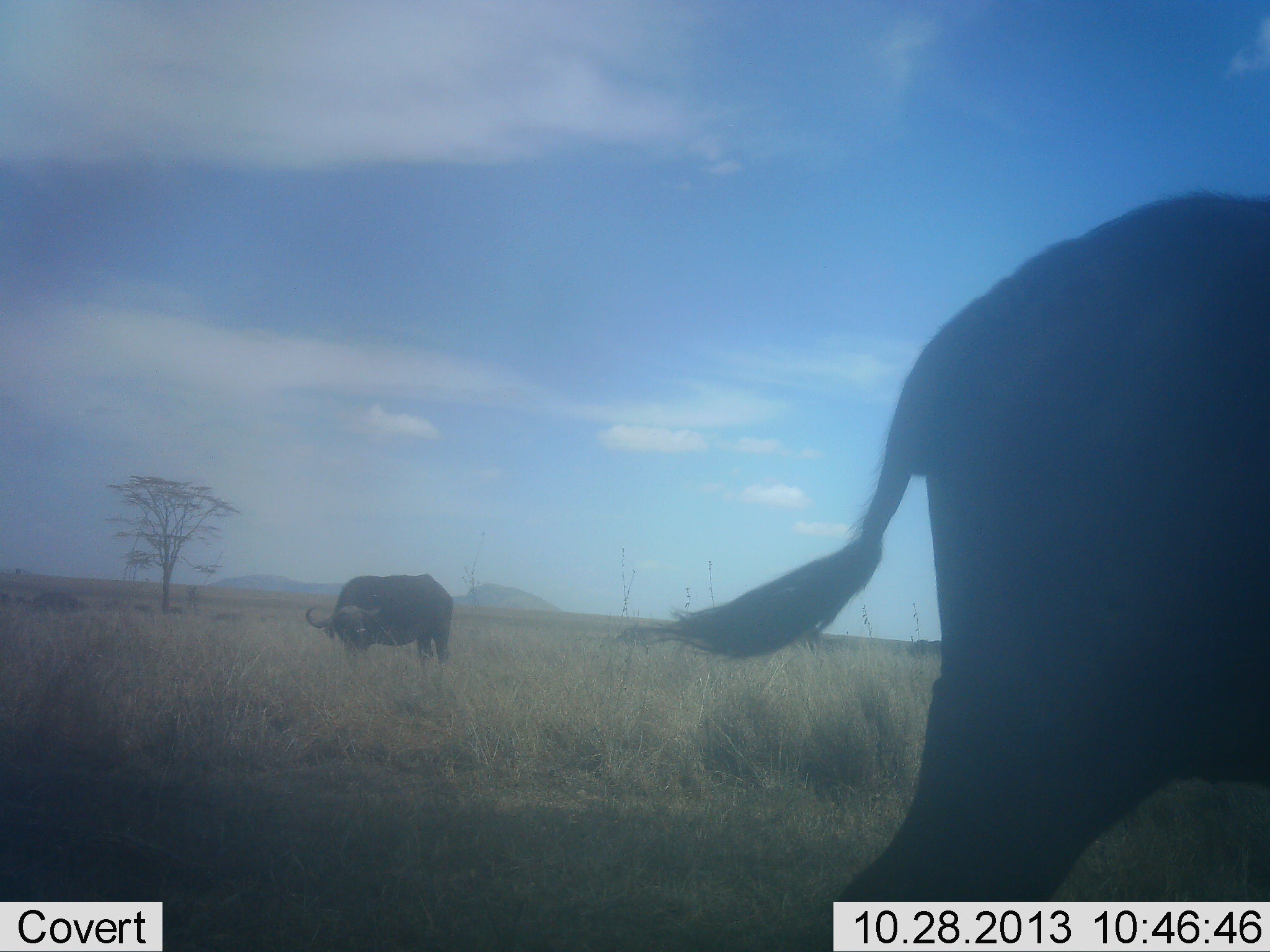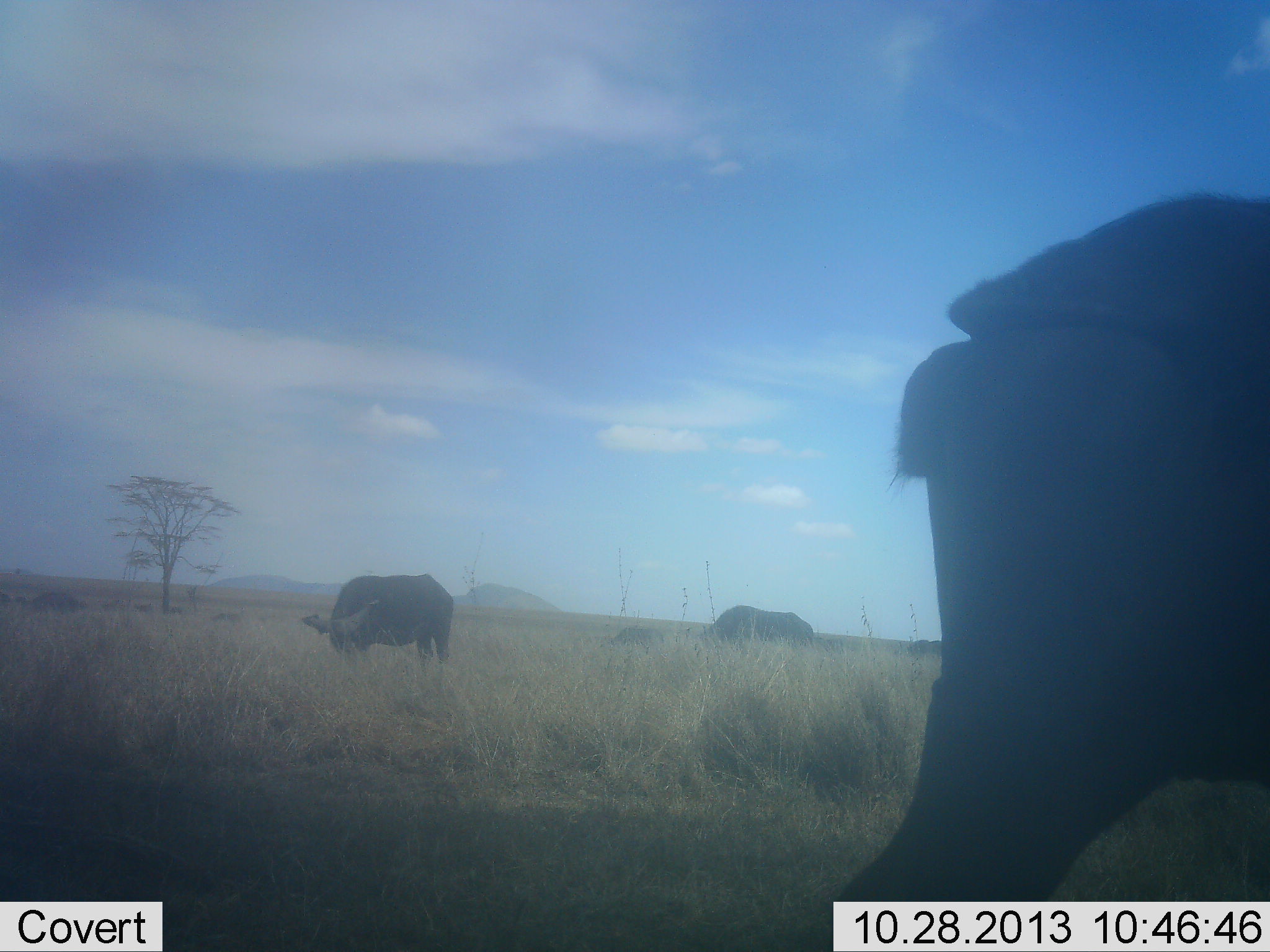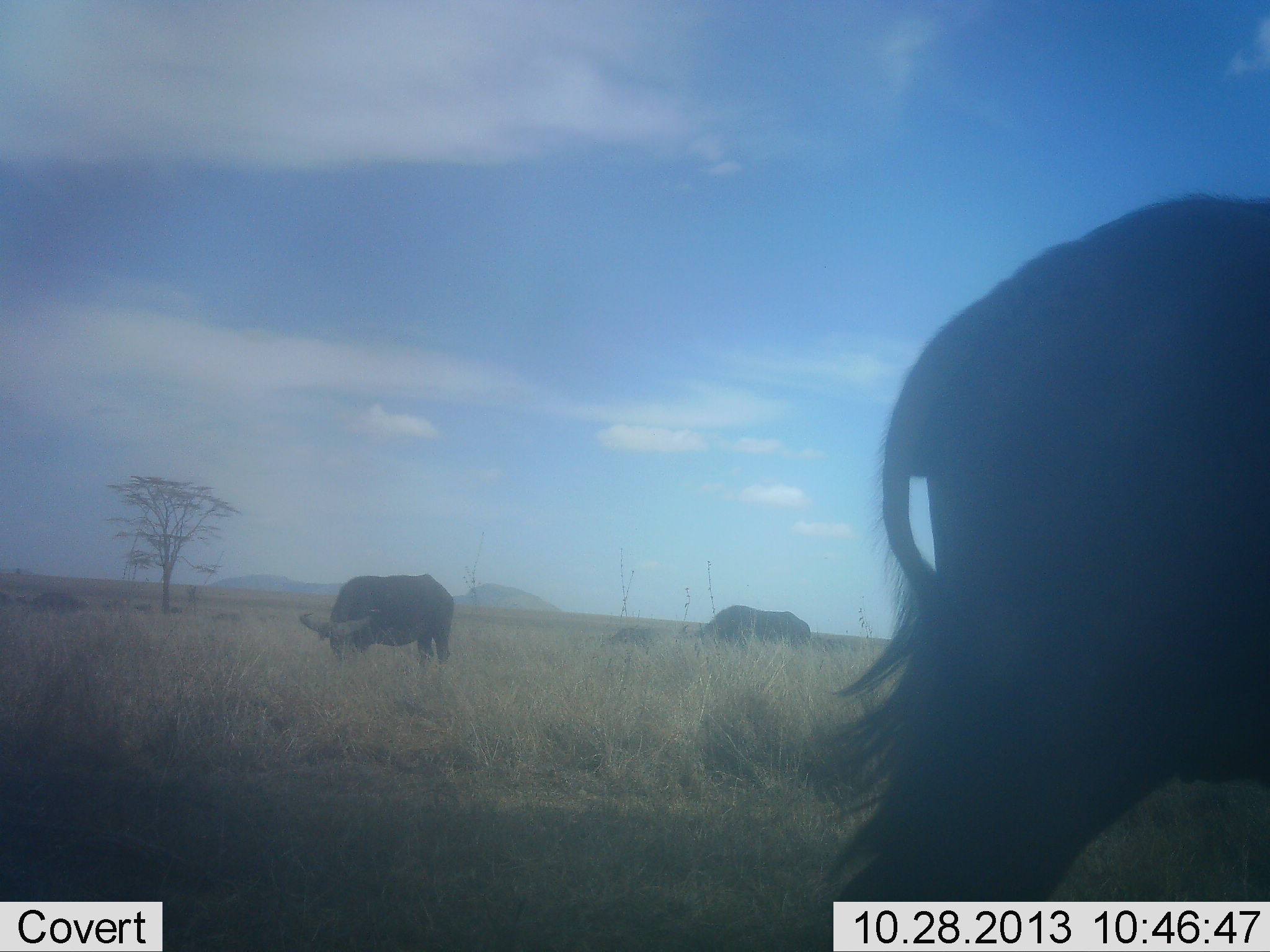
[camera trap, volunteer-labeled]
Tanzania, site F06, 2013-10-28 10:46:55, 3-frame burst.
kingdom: Animalia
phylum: Chordata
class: Mammalia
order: Artiodactyla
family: Bovidae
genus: Syncerus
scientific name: Syncerus caffer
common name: cape buffalo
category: buffalo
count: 5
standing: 70%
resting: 0%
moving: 10%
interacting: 0%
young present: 10%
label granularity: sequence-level